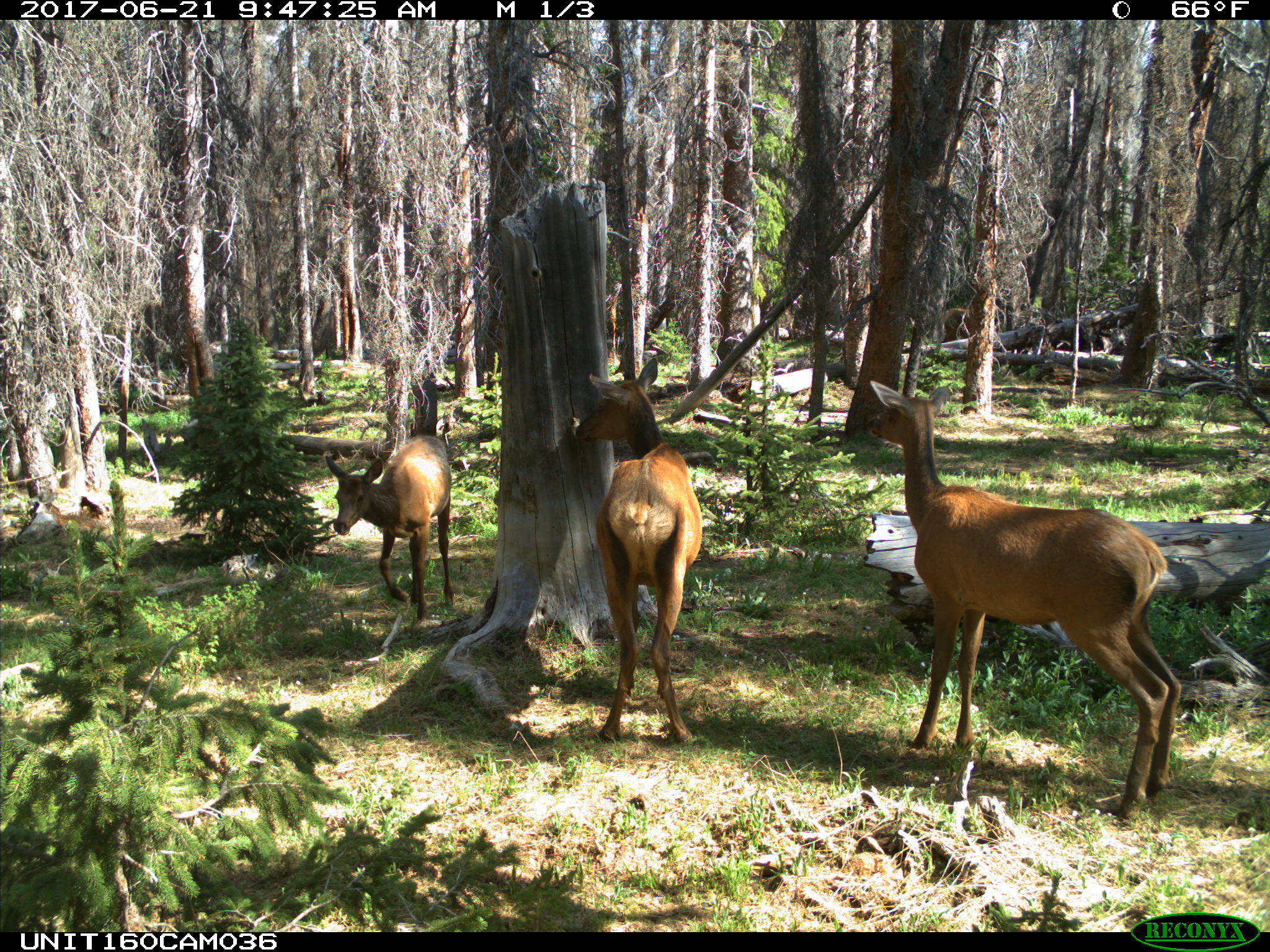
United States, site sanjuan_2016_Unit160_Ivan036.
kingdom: Animalia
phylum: Chordata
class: Mammalia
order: Artiodactyla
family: Cervidae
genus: Cervus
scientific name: Cervus elaphus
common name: red deer